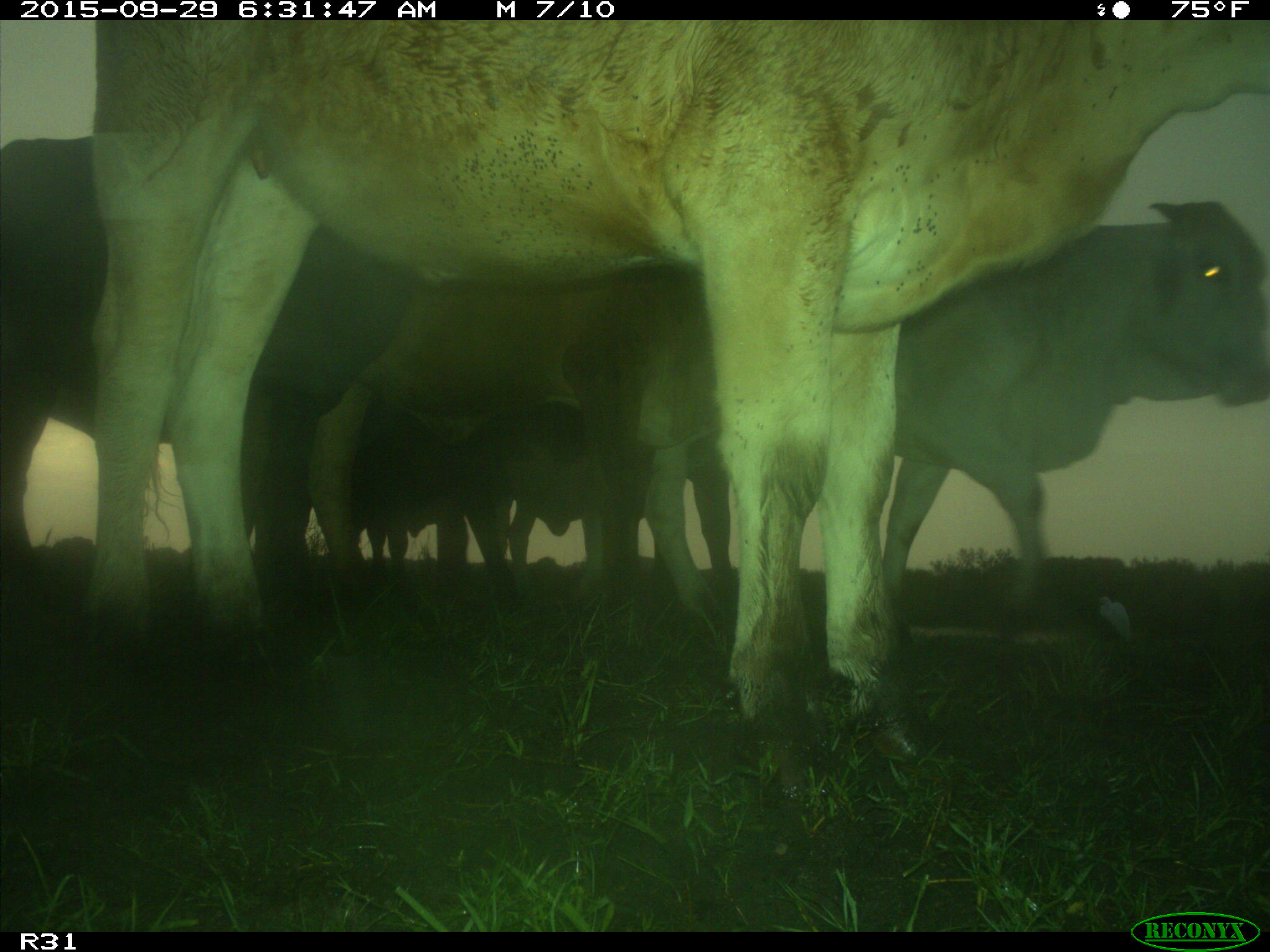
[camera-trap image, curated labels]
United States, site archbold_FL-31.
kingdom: Animalia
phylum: Chordata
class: Mammalia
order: Artiodactyla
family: Bovidae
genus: Bos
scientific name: Bos taurus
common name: domestic cow